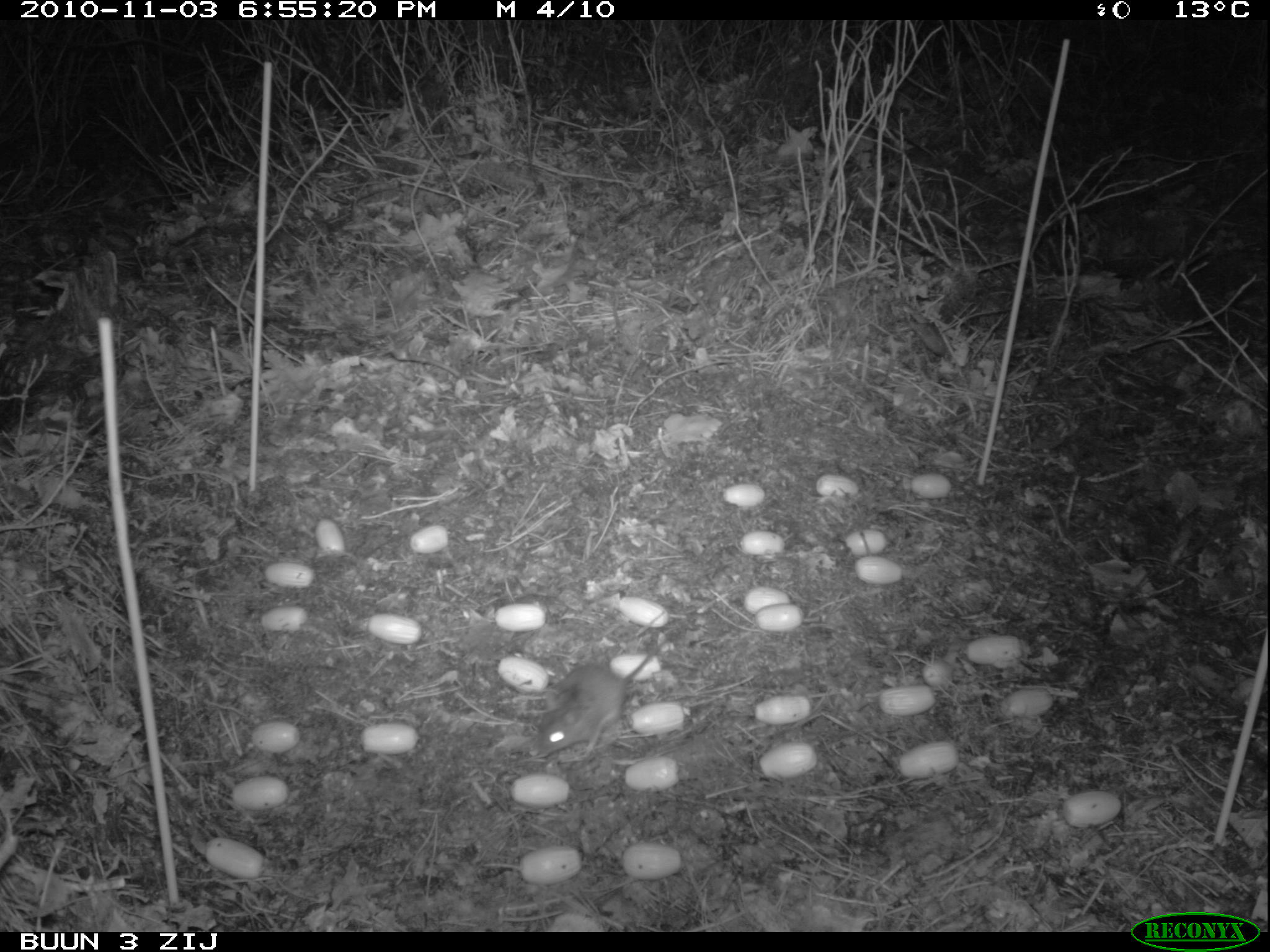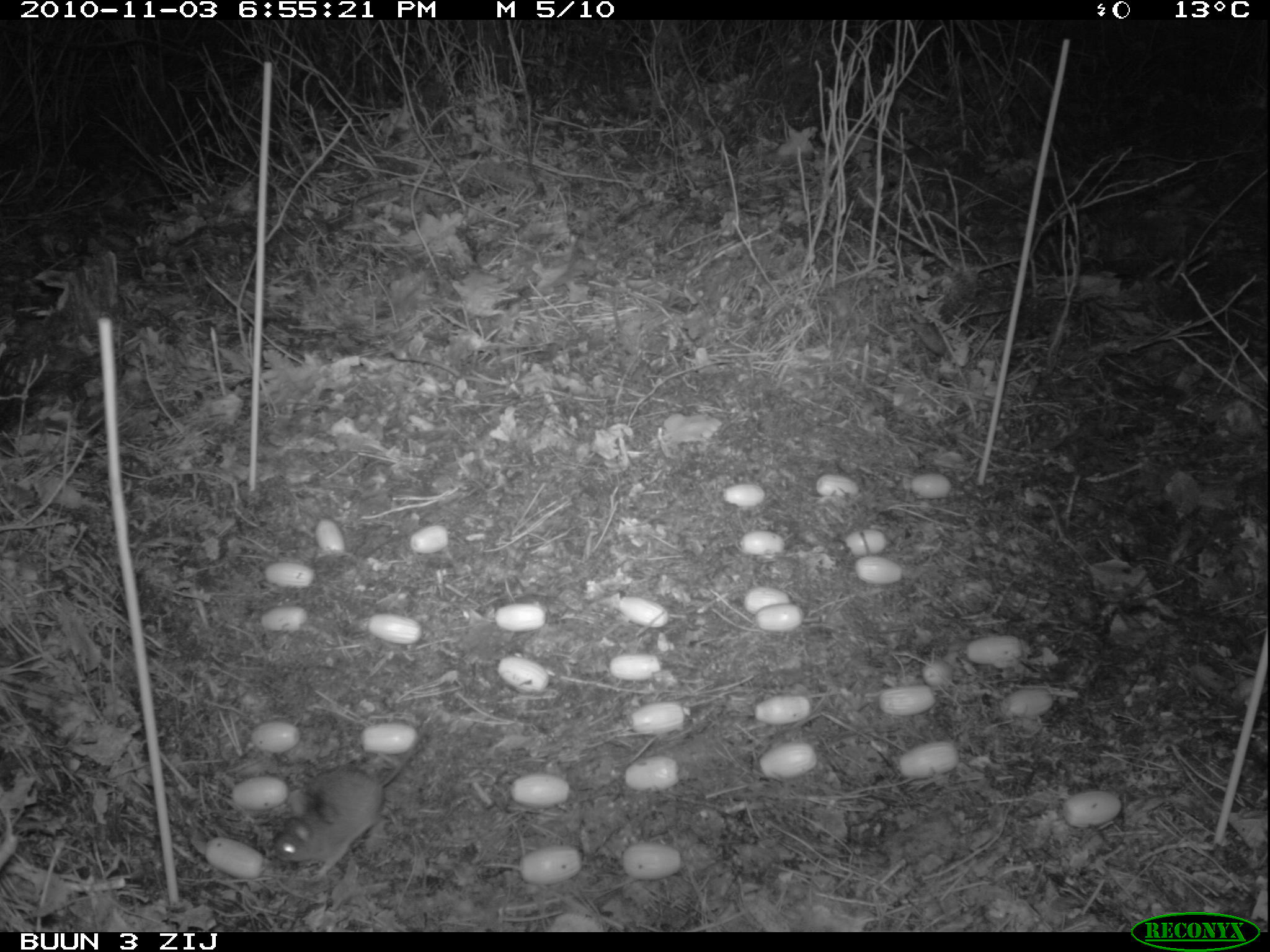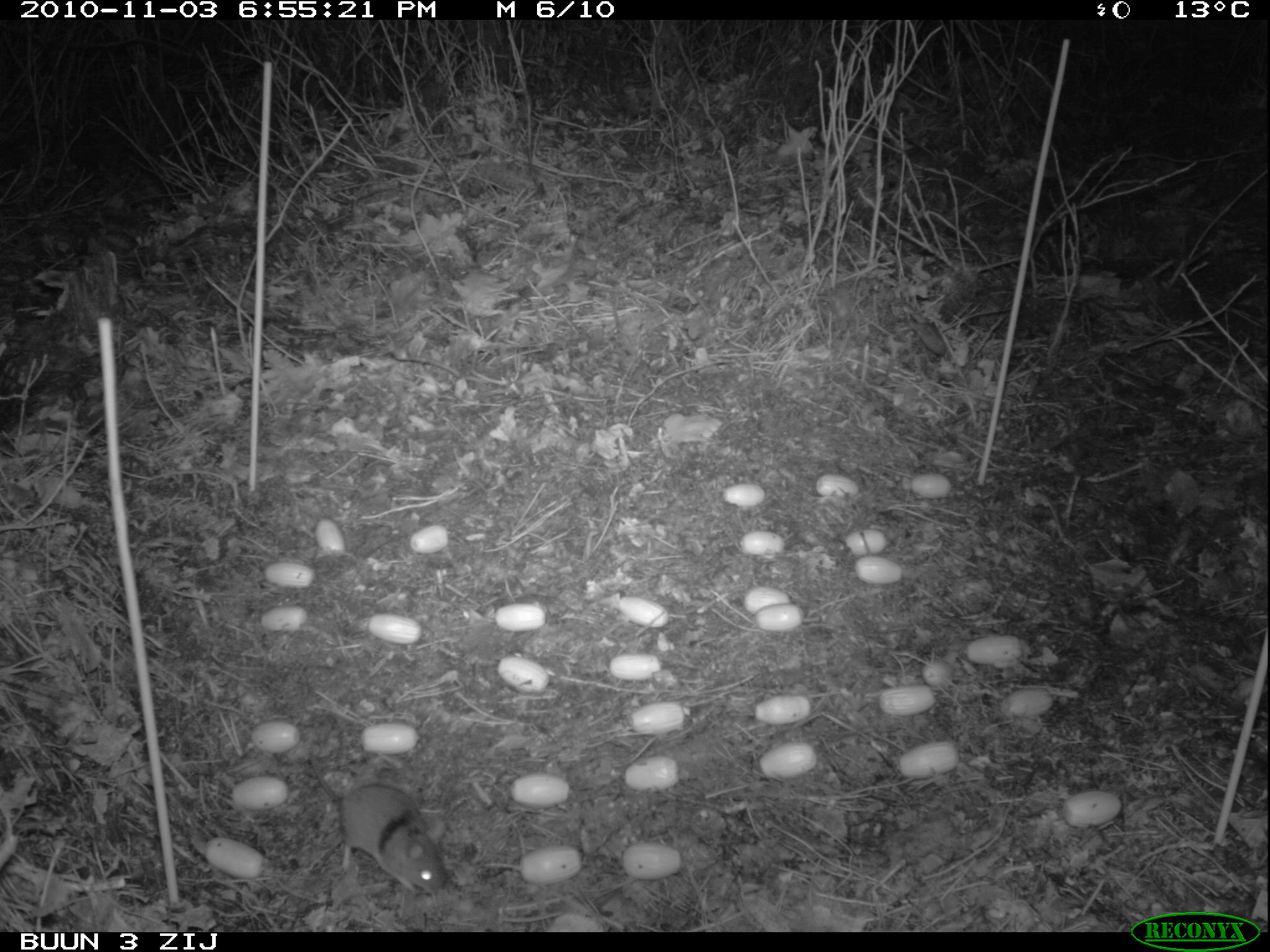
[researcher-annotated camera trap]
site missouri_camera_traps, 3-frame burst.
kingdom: Animalia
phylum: Chordata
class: Mammalia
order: Rodentia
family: Muridae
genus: Apodemus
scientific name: Apodemus sylvaticus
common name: wood mouse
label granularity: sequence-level